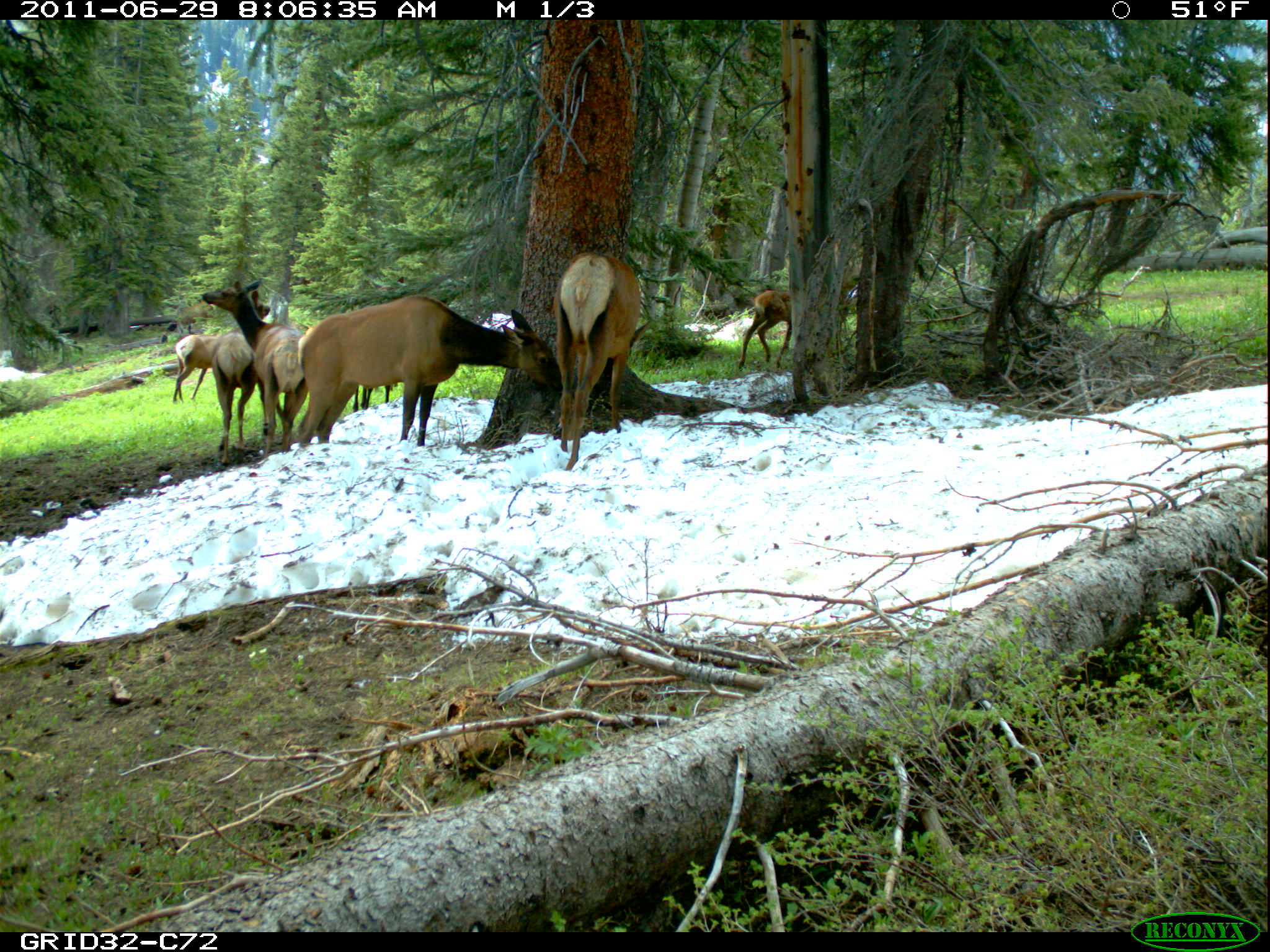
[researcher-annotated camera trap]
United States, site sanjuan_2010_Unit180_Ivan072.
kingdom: Animalia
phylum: Chordata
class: Mammalia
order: Artiodactyla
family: Cervidae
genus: Cervus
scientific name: Cervus elaphus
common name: red deer